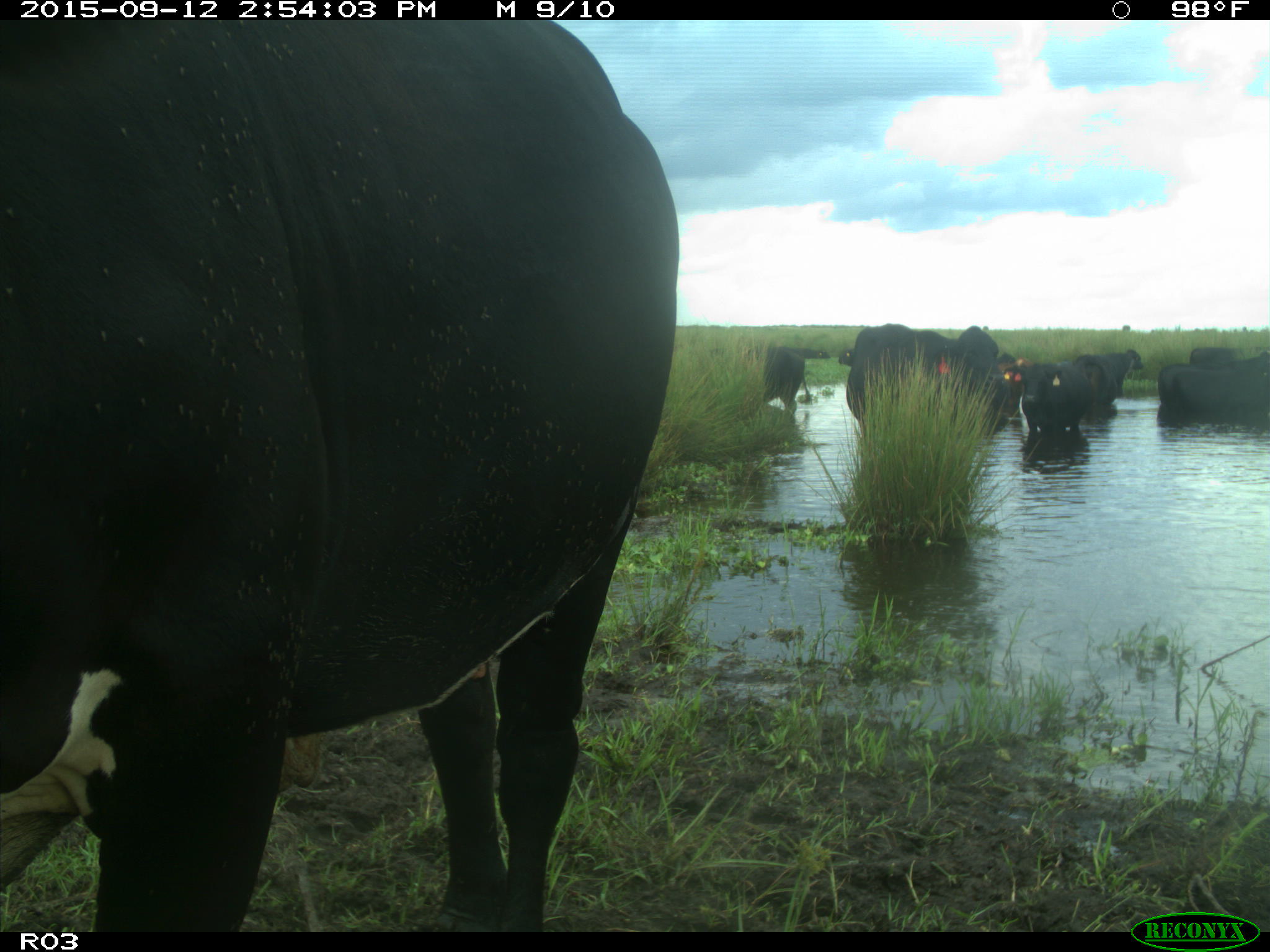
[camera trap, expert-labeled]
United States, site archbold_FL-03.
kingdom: Animalia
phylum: Chordata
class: Mammalia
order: Artiodactyla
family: Bovidae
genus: Bos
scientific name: Bos taurus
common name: domestic cow